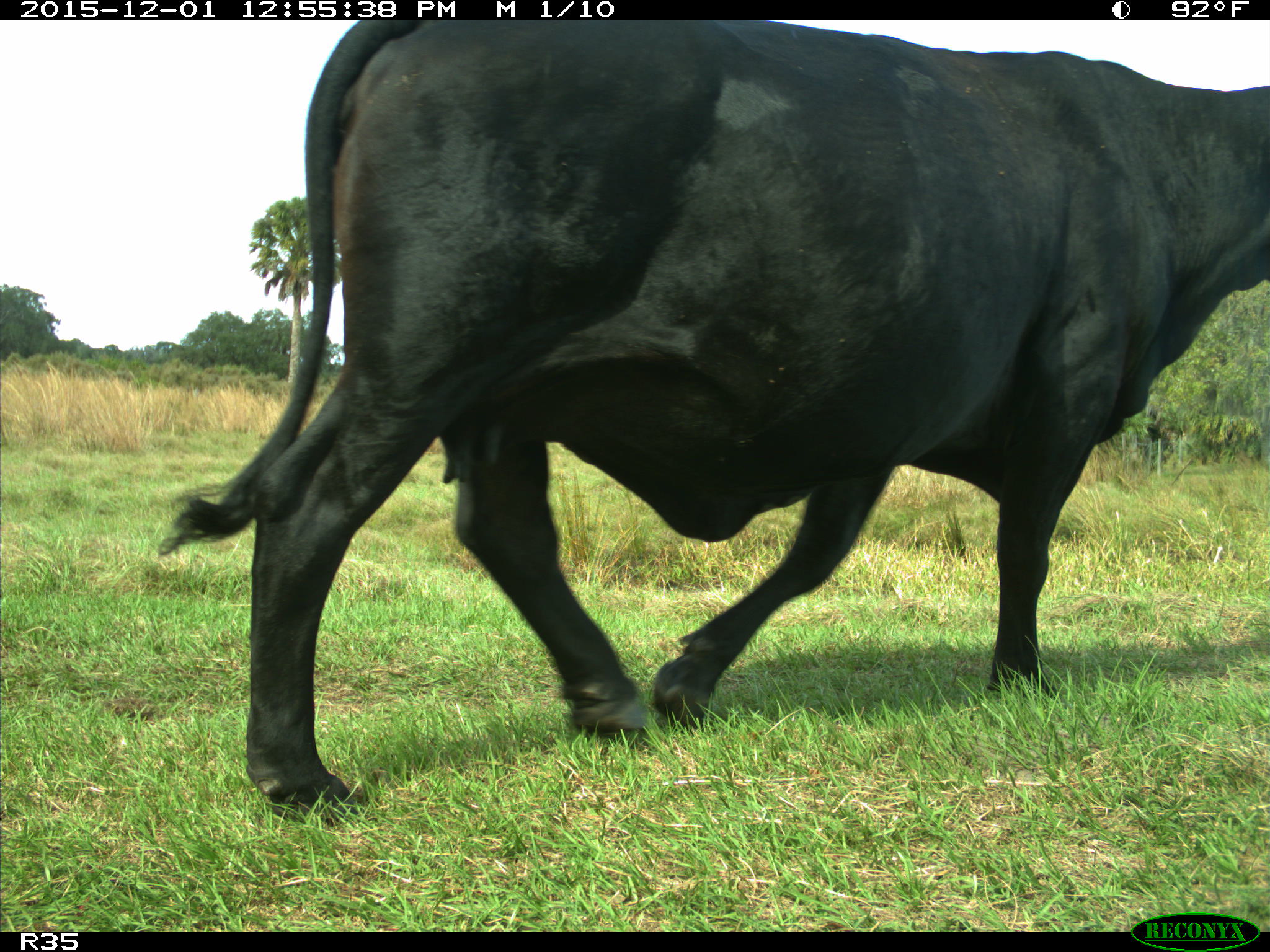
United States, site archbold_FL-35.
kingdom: Animalia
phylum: Chordata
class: Mammalia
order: Artiodactyla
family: Bovidae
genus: Bos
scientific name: Bos taurus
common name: domestic cow